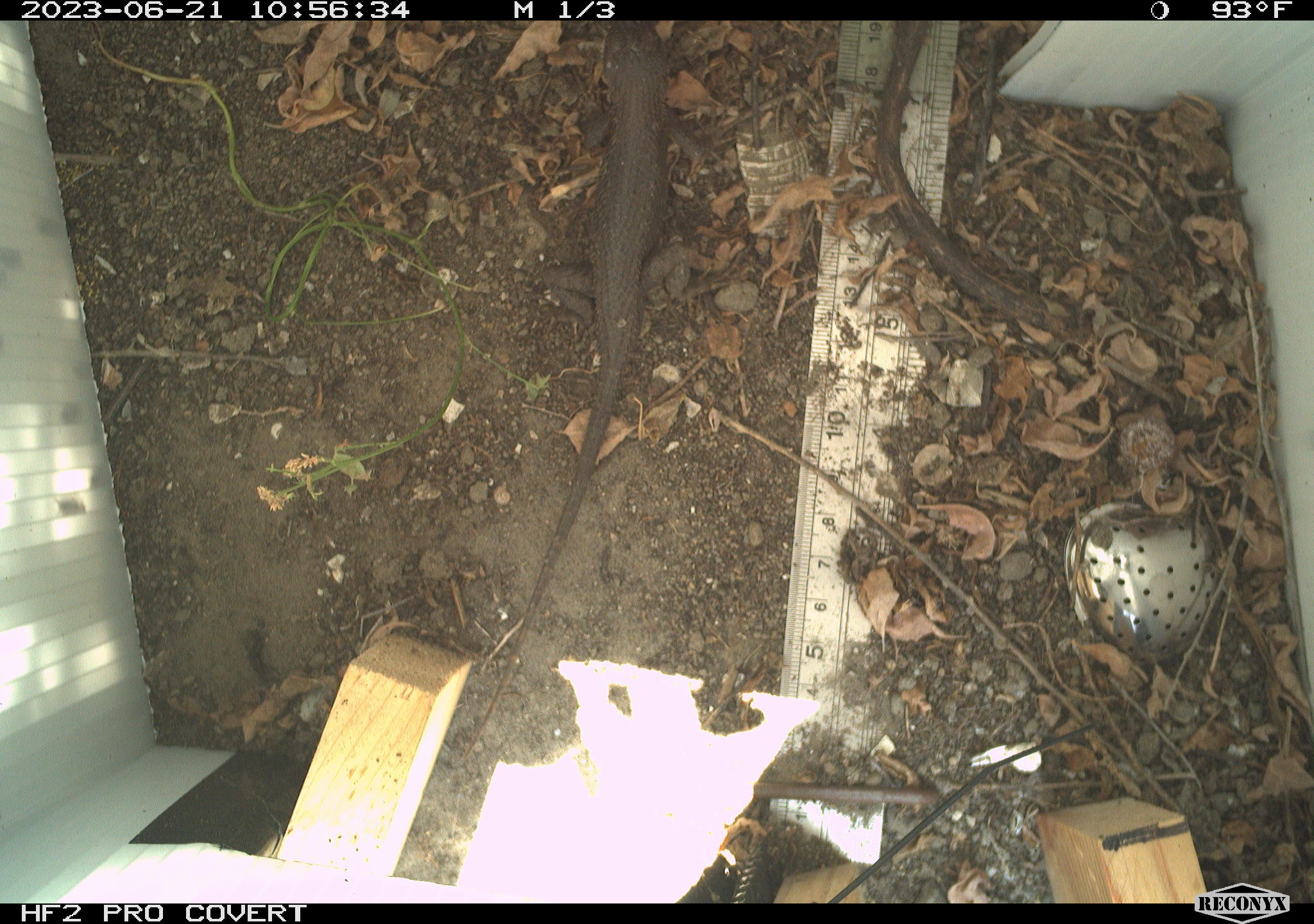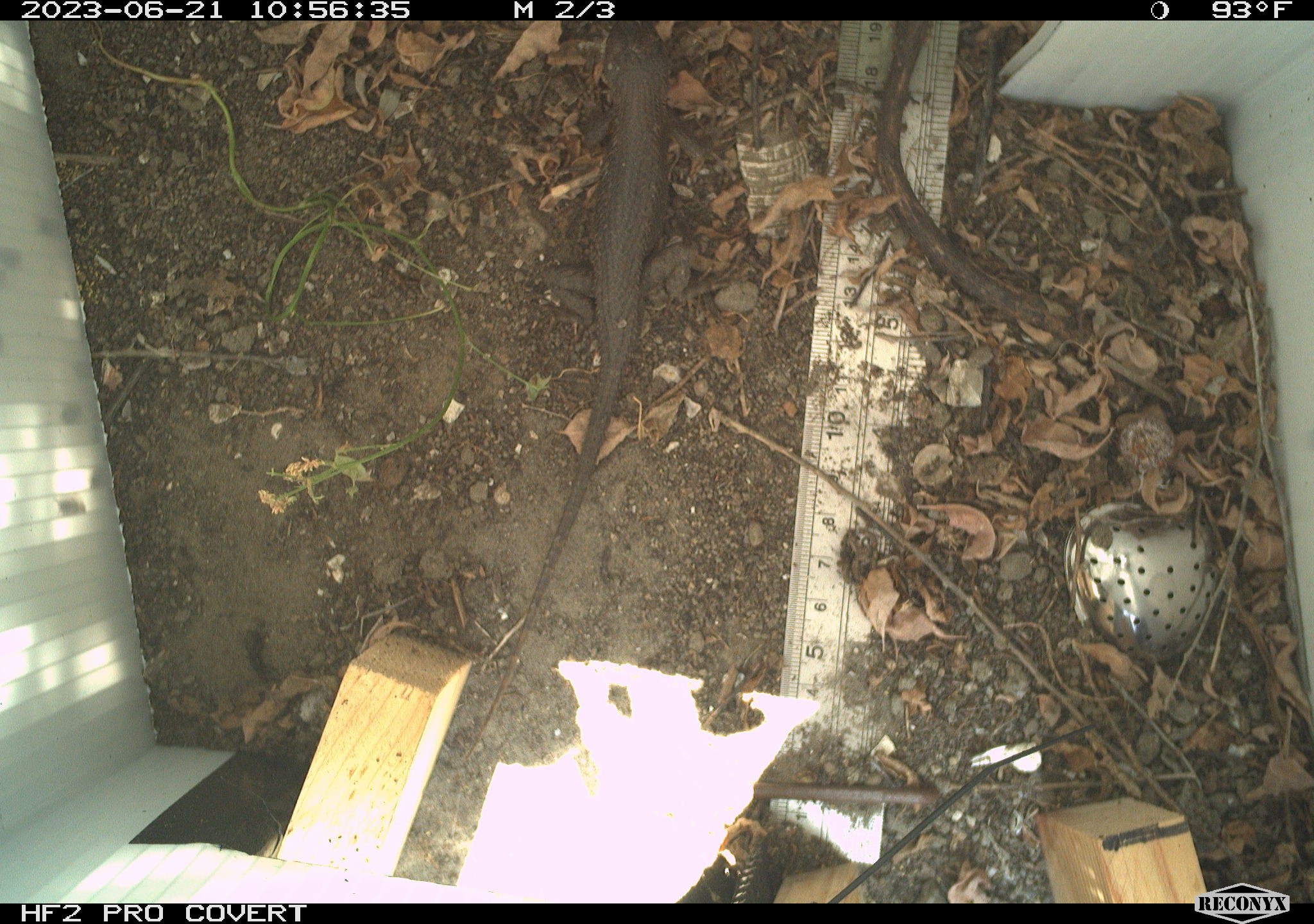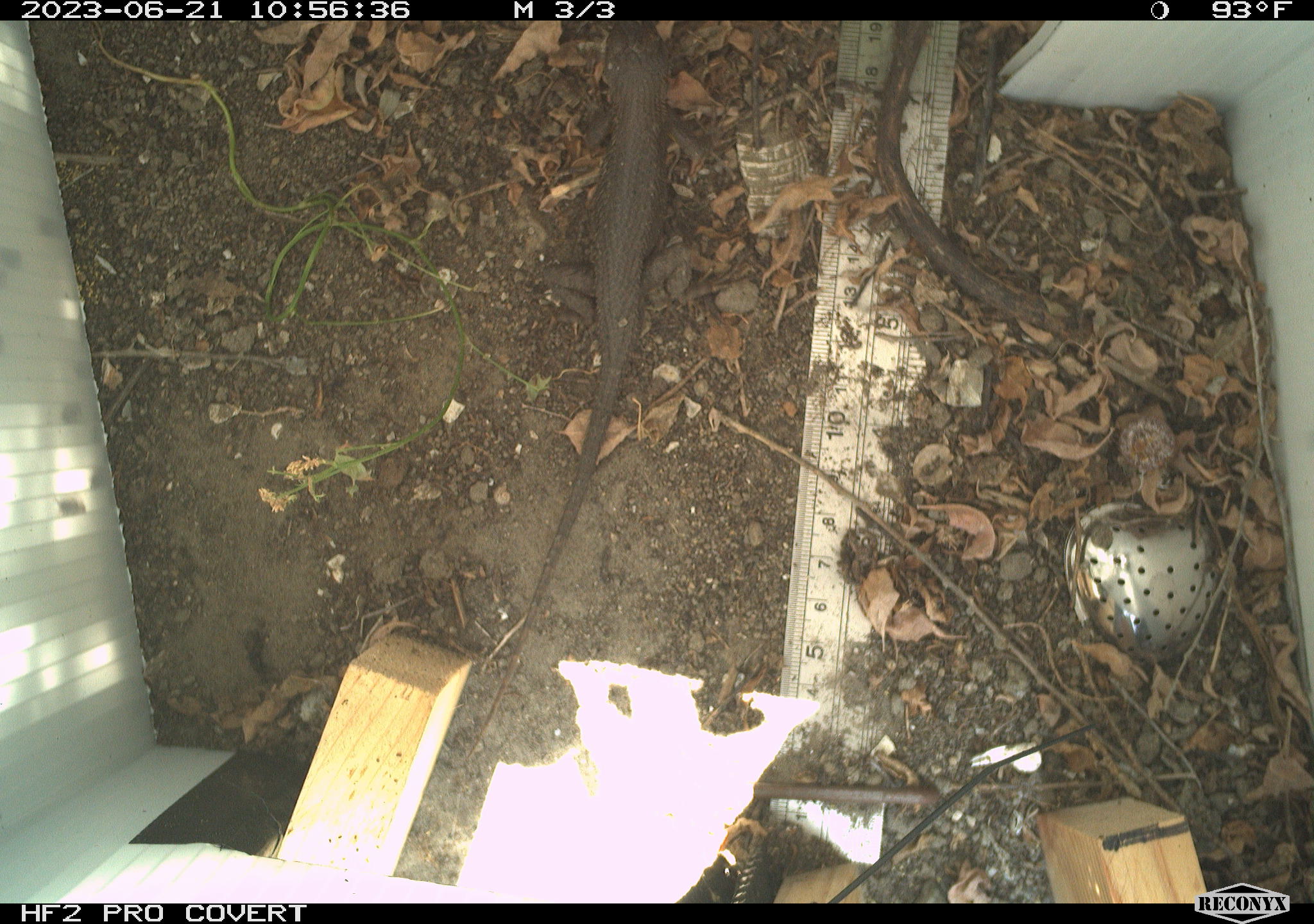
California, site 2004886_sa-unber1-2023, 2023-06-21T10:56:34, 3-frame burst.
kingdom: Animalia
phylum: Chordata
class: Reptilia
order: Squamata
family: Phrynosomatidae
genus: Sceloporus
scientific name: Sceloporus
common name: spiny lizards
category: sceloporus species